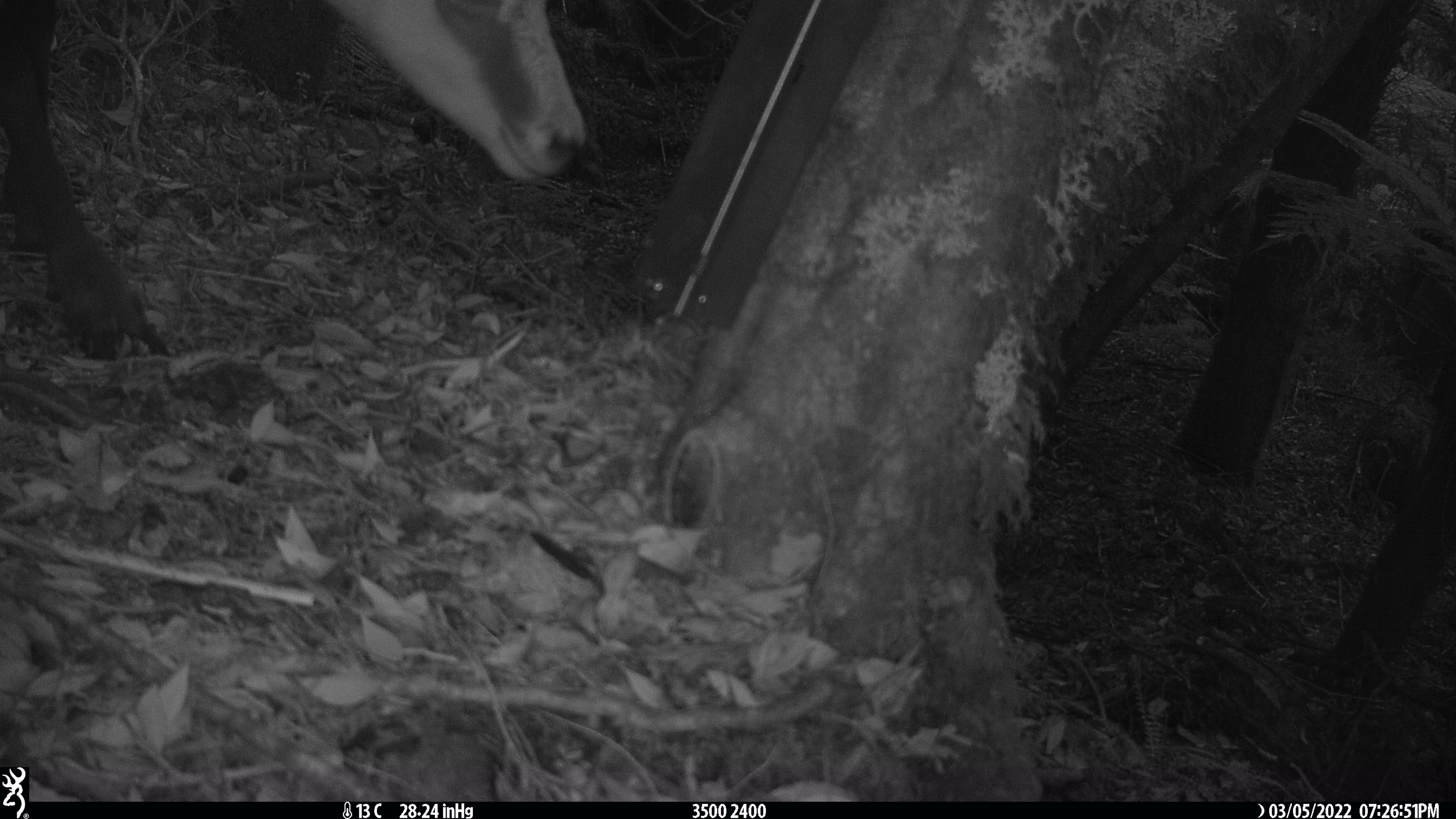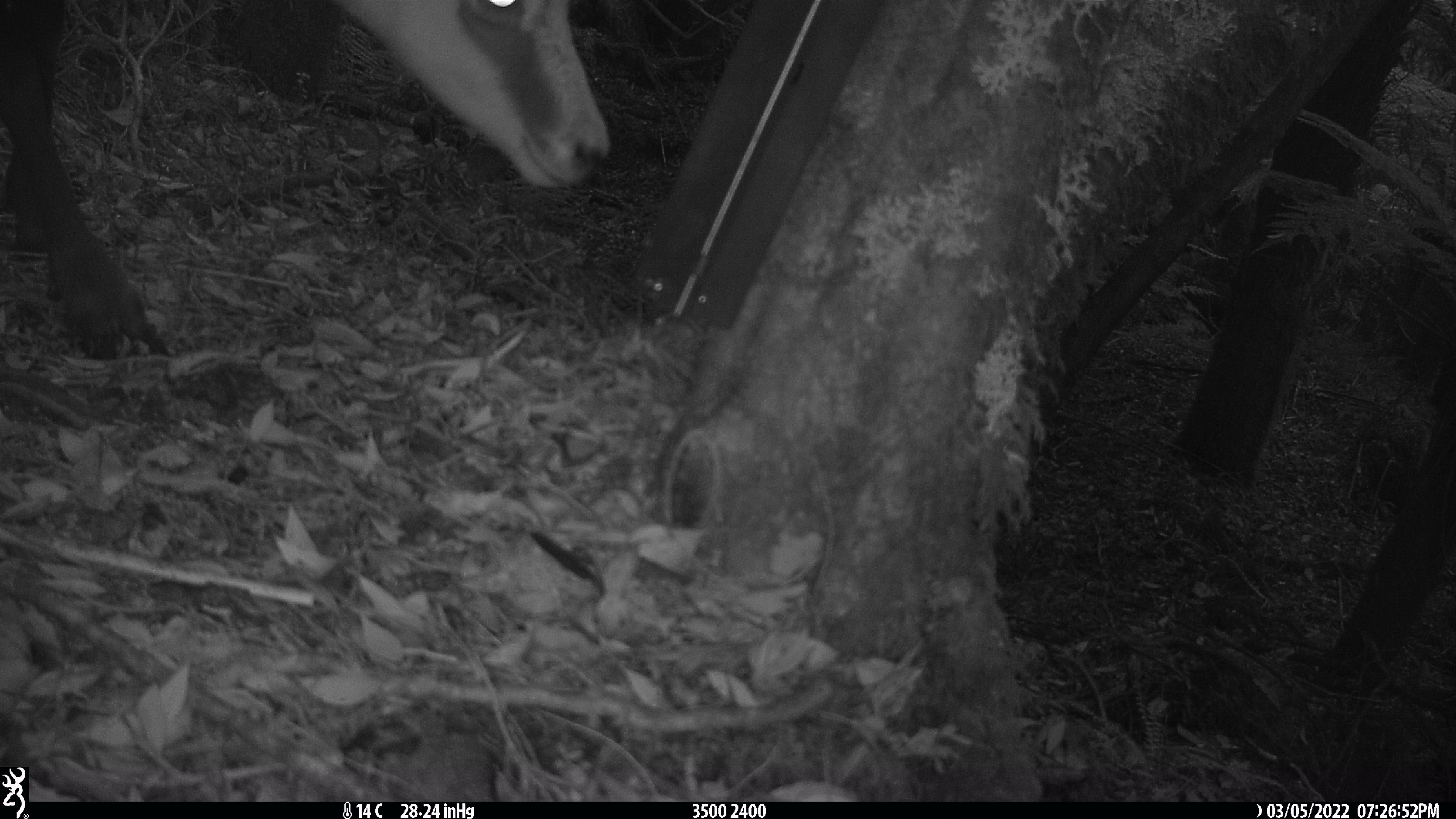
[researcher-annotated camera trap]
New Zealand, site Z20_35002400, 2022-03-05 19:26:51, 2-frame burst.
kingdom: Animalia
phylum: Chordata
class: Mammalia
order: Artiodactyla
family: Bovidae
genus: Rupicapra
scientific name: Rupicapra rupicapra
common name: alpine chamois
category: chamois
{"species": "chamois (alpine chamois) (Rupicapra rupicapra)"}